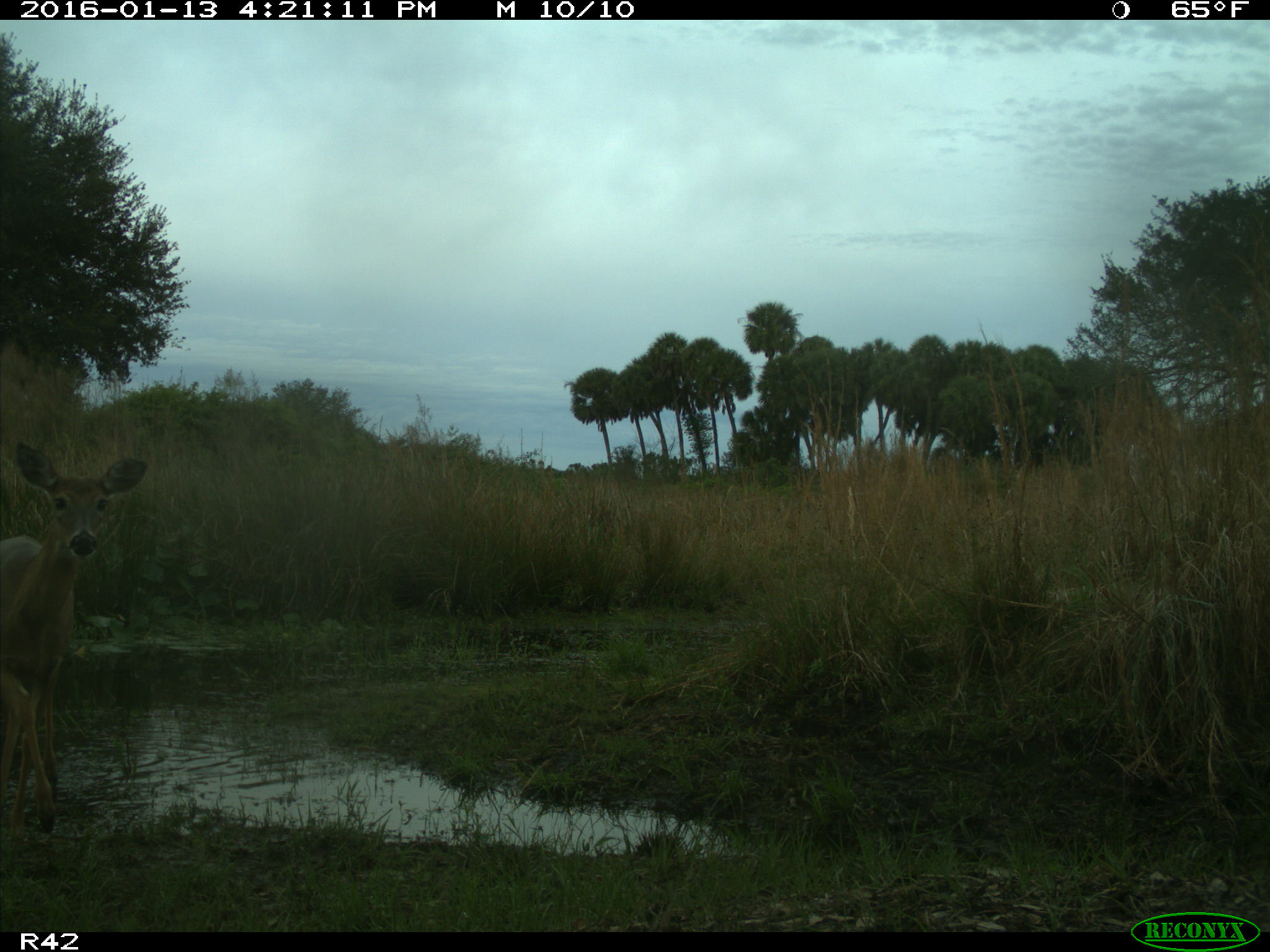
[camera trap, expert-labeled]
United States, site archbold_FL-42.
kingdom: Animalia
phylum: Chordata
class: Mammalia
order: Artiodactyla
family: Cervidae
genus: Odocoileus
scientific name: Odocoileus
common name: deer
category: unidentified deer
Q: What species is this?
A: Unidentified deer (deer) (Odocoileus).